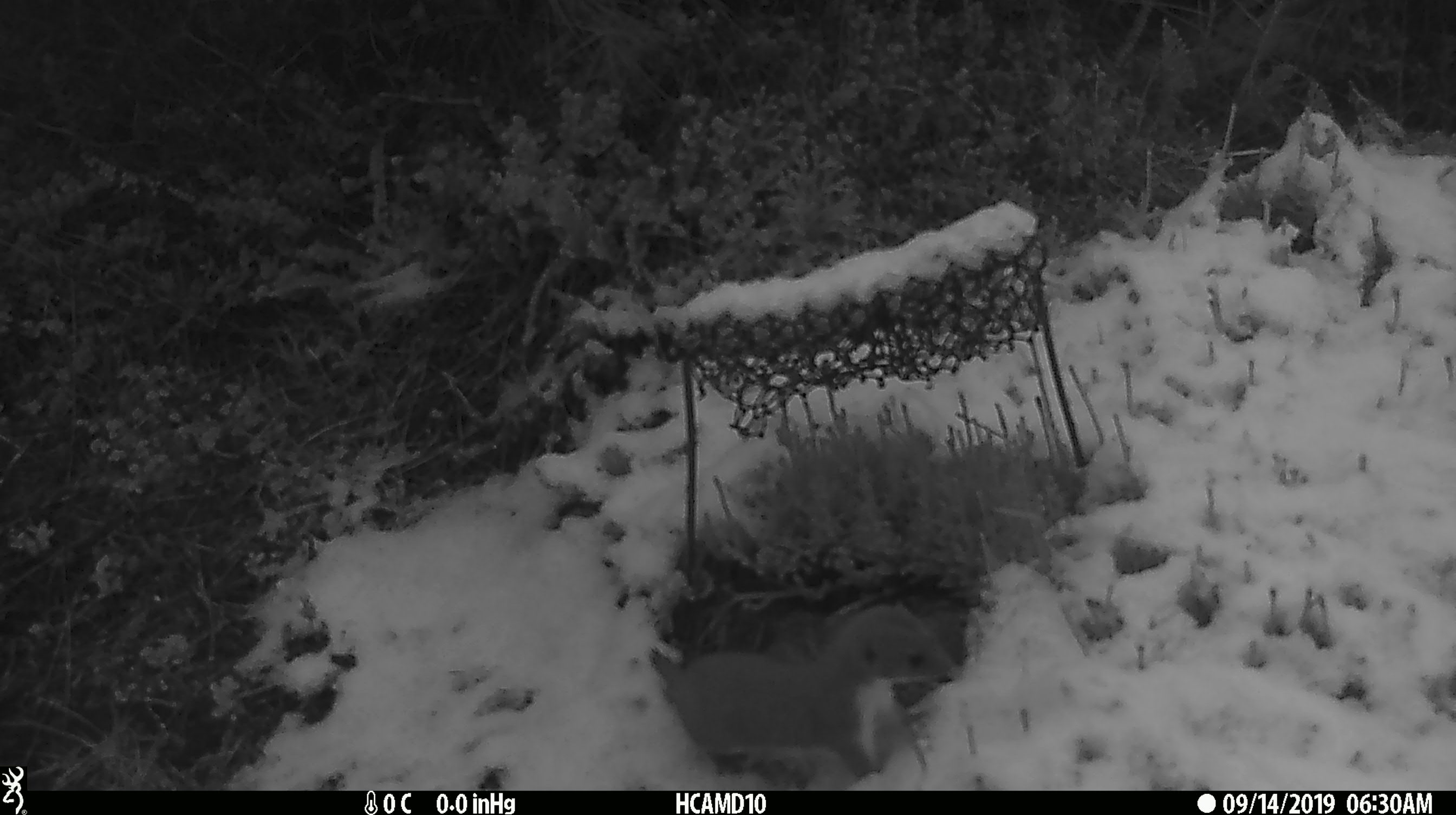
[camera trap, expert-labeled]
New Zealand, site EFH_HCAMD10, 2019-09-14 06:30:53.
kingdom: Animalia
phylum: Chordata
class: Mammalia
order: Carnivora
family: Mustelidae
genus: Mustela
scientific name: Mustela nivalis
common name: least weasel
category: weasel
Weasel (least weasel) (Mustela nivalis).